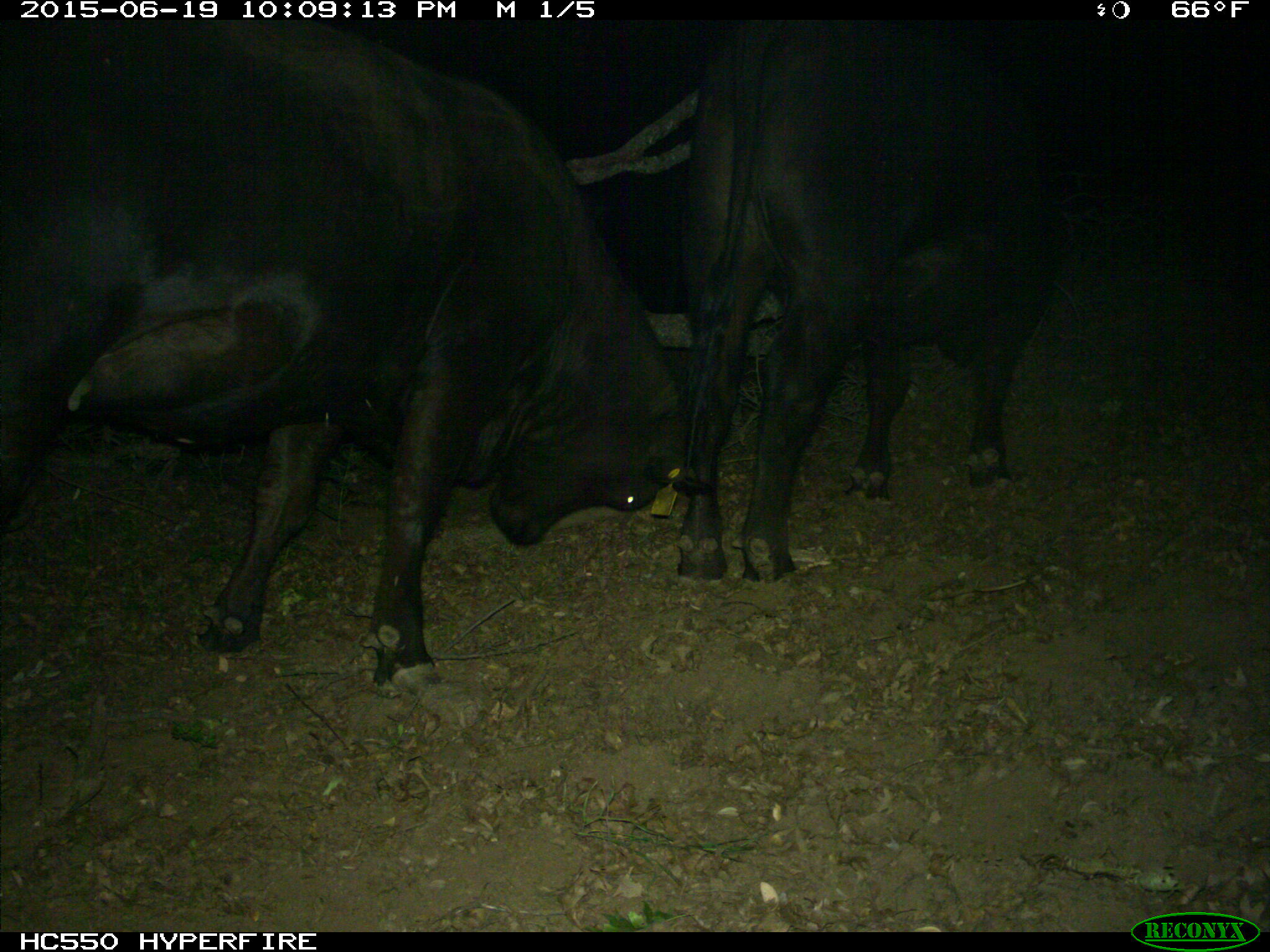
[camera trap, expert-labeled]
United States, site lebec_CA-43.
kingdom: Animalia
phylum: Chordata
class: Mammalia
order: Artiodactyla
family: Bovidae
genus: Bos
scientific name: Bos taurus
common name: domestic cow